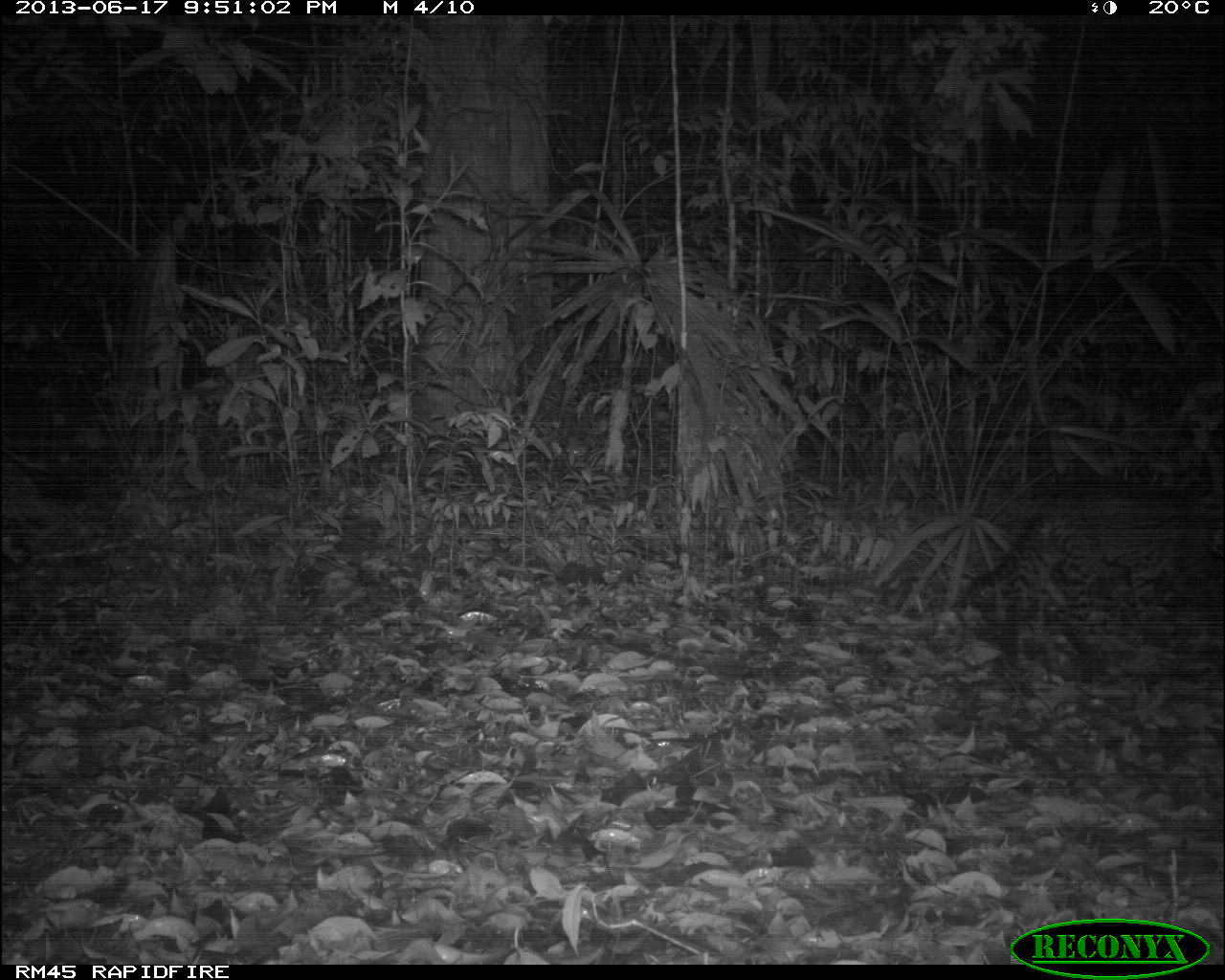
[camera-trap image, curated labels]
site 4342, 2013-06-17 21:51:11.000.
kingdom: Animalia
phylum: Chordata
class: Mammalia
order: Carnivora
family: Felidae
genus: Leopardus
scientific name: Leopardus pardalis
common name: ocelot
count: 1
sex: male